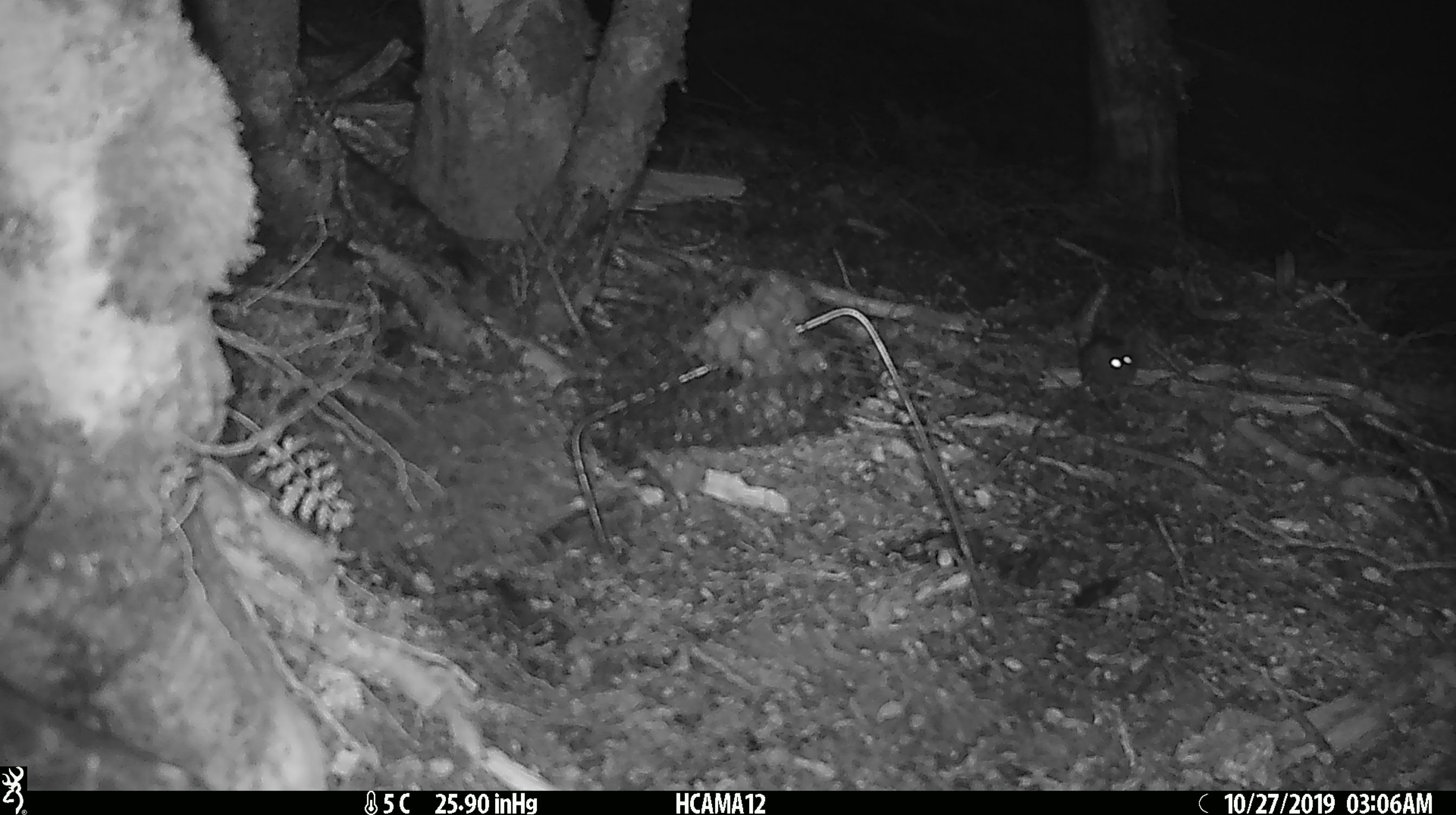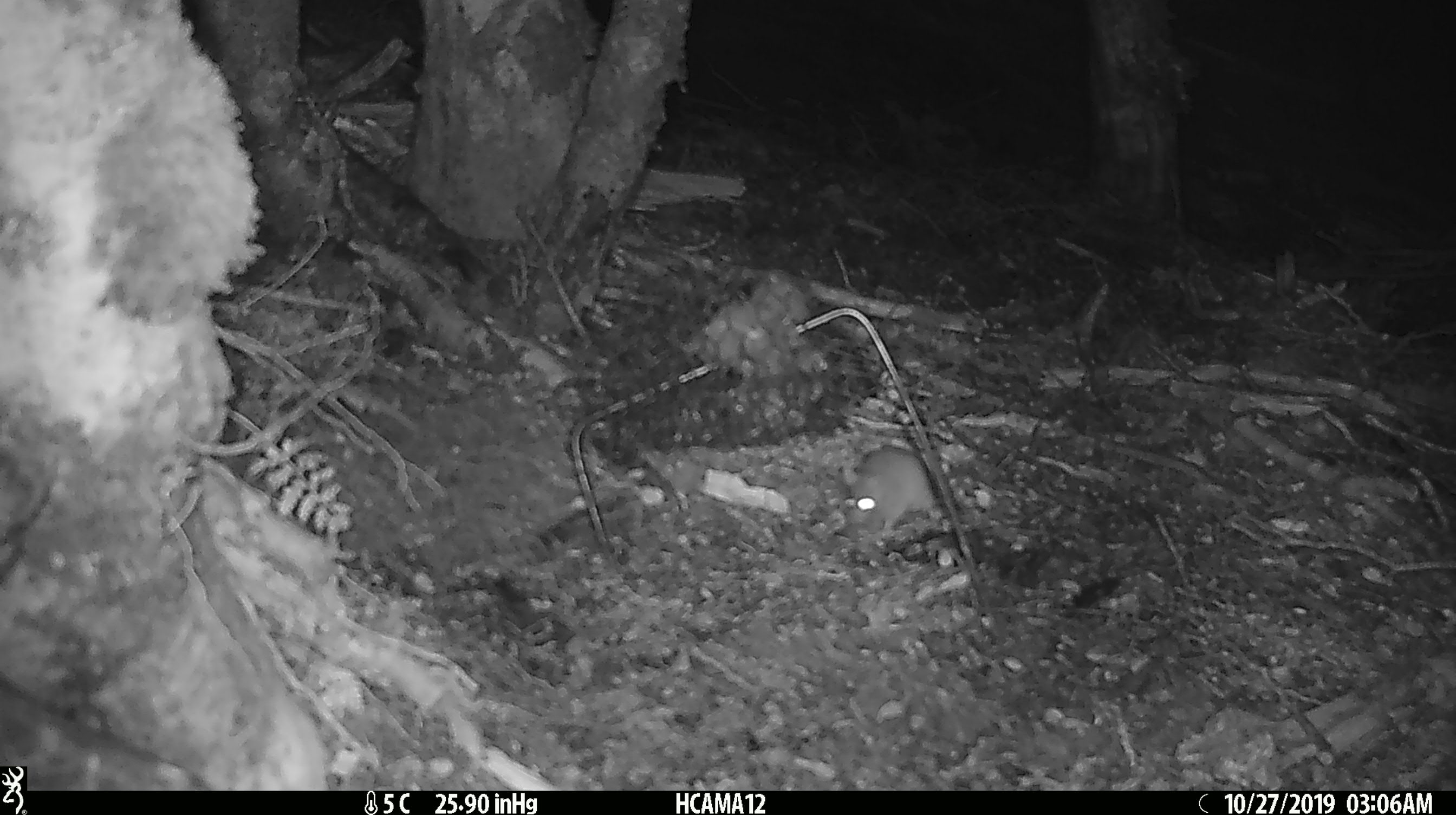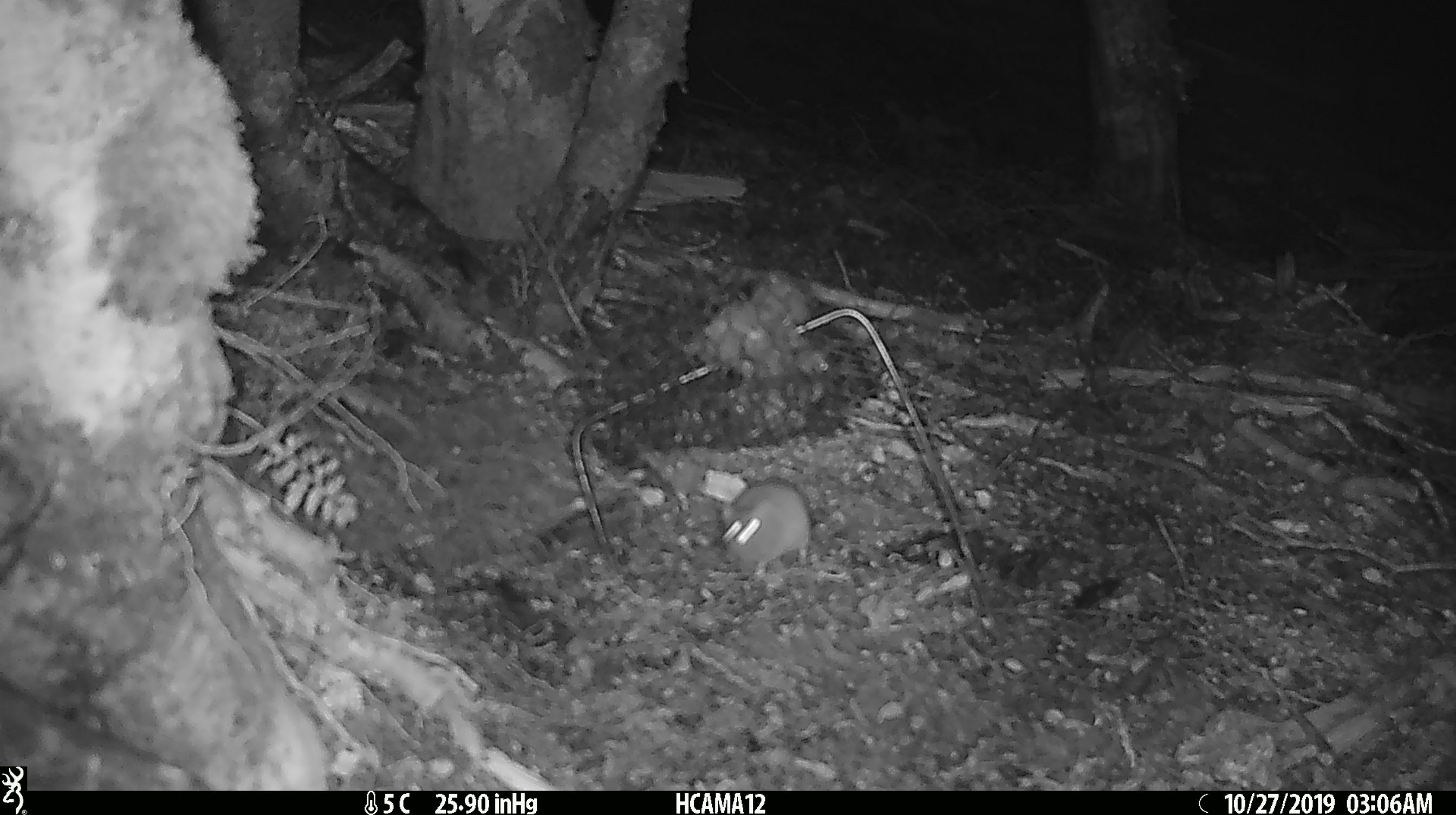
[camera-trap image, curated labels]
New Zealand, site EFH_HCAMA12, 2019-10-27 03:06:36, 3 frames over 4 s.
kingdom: Animalia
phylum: Chordata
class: Mammalia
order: Rodentia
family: Muridae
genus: Mus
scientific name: Mus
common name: mouse